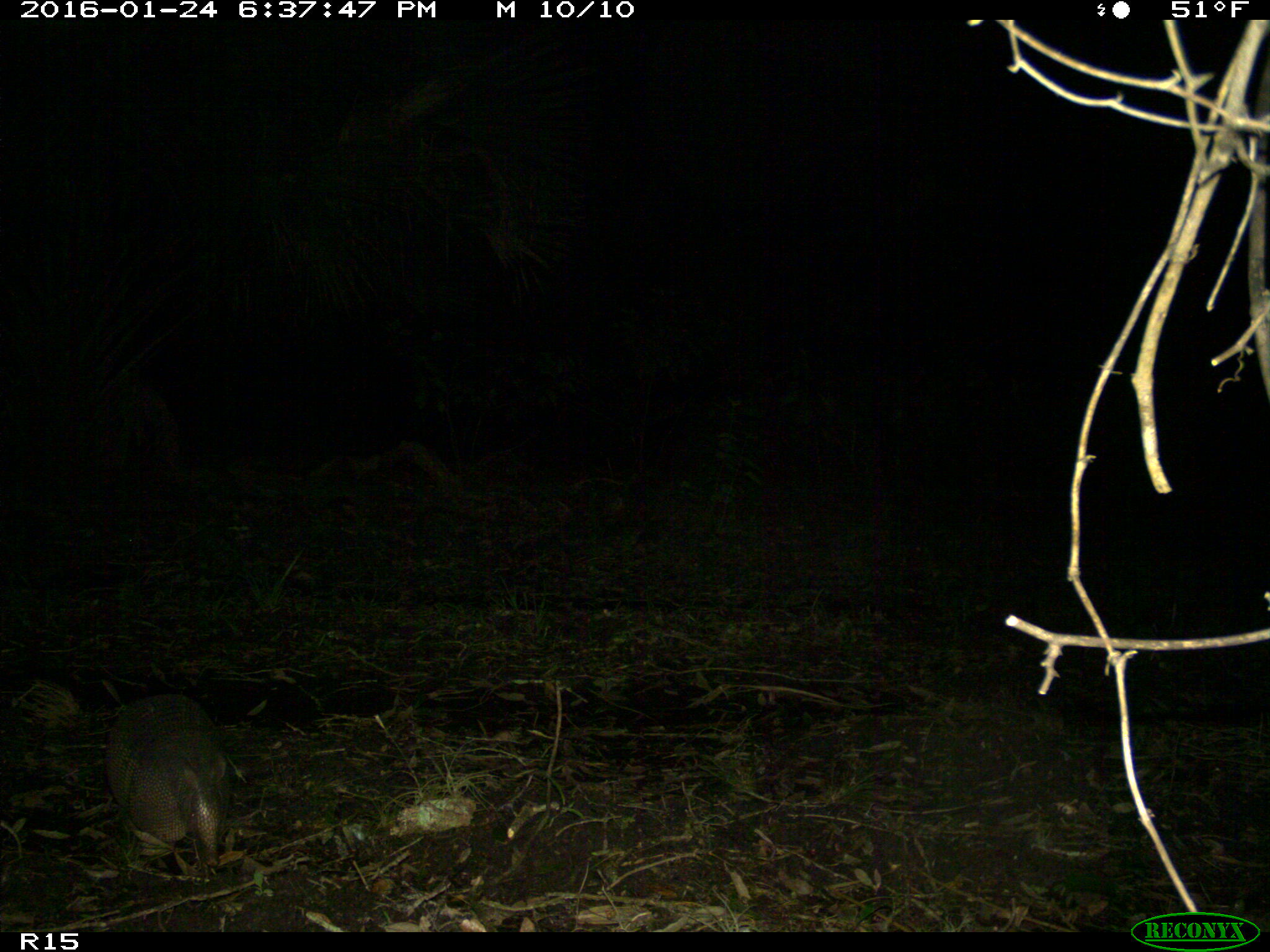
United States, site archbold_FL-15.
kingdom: Animalia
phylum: Chordata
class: Mammalia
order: Cingulata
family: Dasypodidae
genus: Dasypus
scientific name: Dasypus novemcinctus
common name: nine-banded armadillo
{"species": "Dasypus novemcinctus (nine-banded armadillo)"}